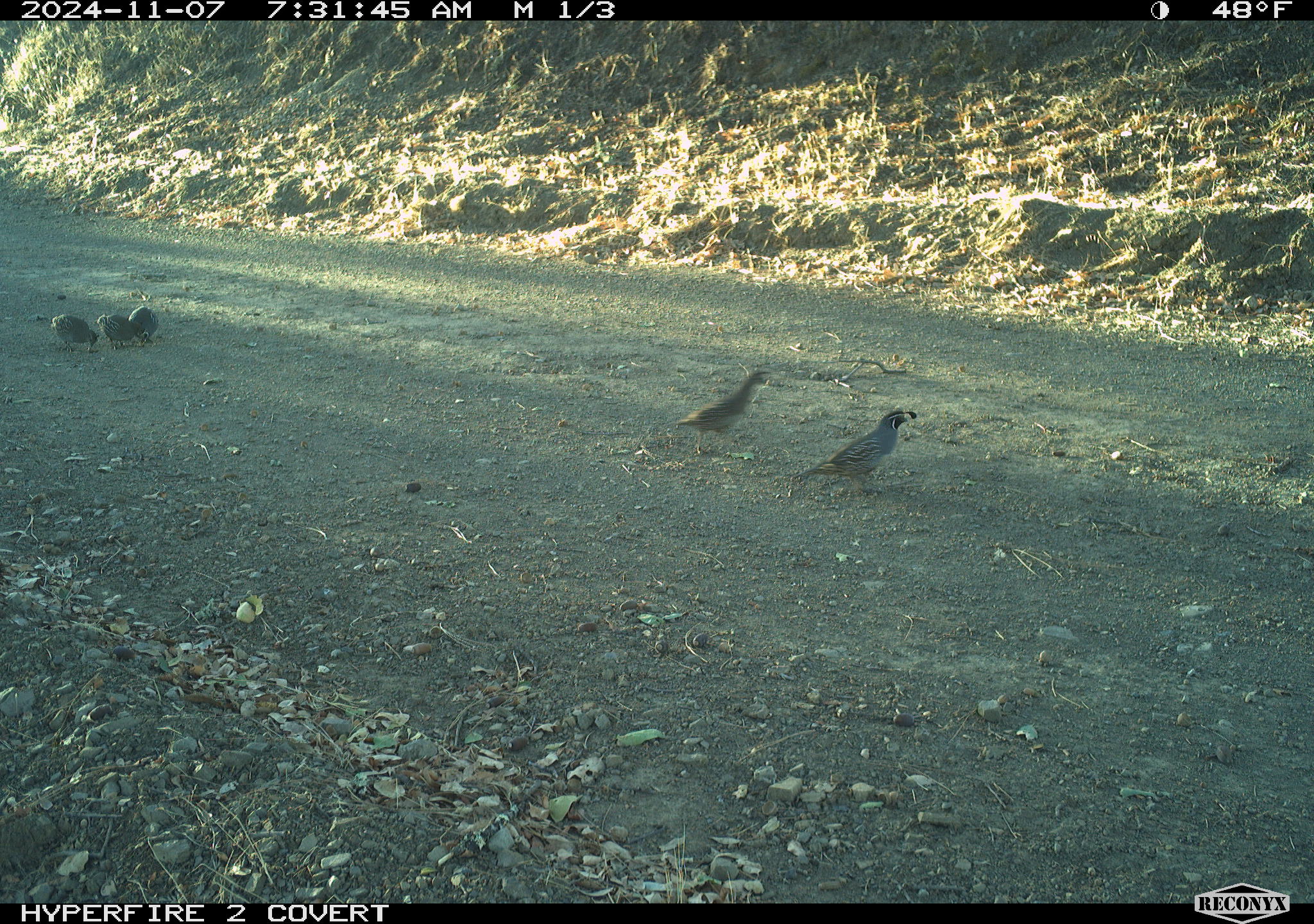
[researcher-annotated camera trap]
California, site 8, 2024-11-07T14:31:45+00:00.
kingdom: Animalia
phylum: Chordata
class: Aves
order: Galliformes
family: Odontophoridae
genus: Callipepla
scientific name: Callipepla californica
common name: california quail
California quail (Callipepla californica).